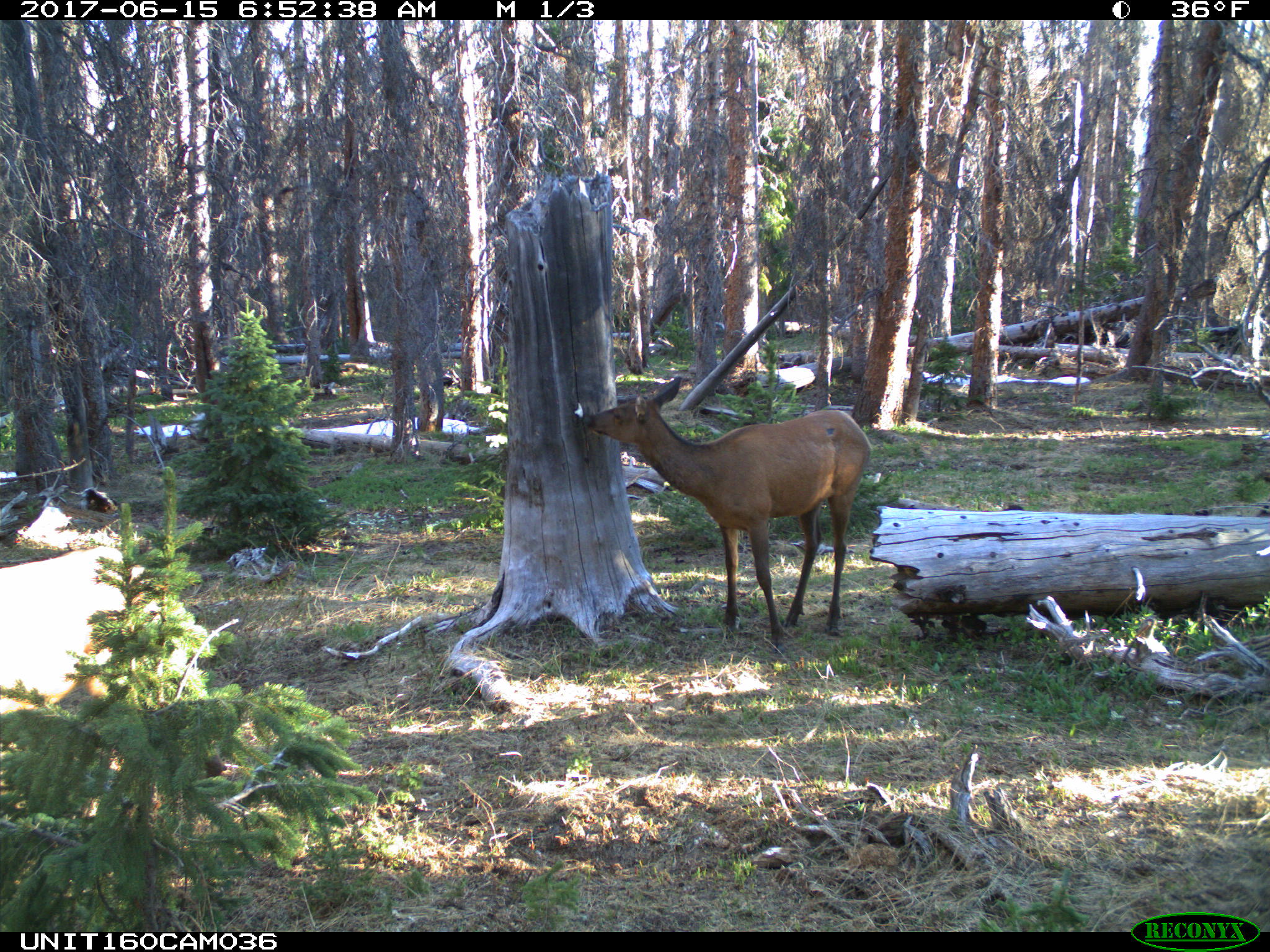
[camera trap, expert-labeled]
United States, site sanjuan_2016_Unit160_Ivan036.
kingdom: Animalia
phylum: Chordata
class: Mammalia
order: Artiodactyla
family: Cervidae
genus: Cervus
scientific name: Cervus elaphus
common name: red deer